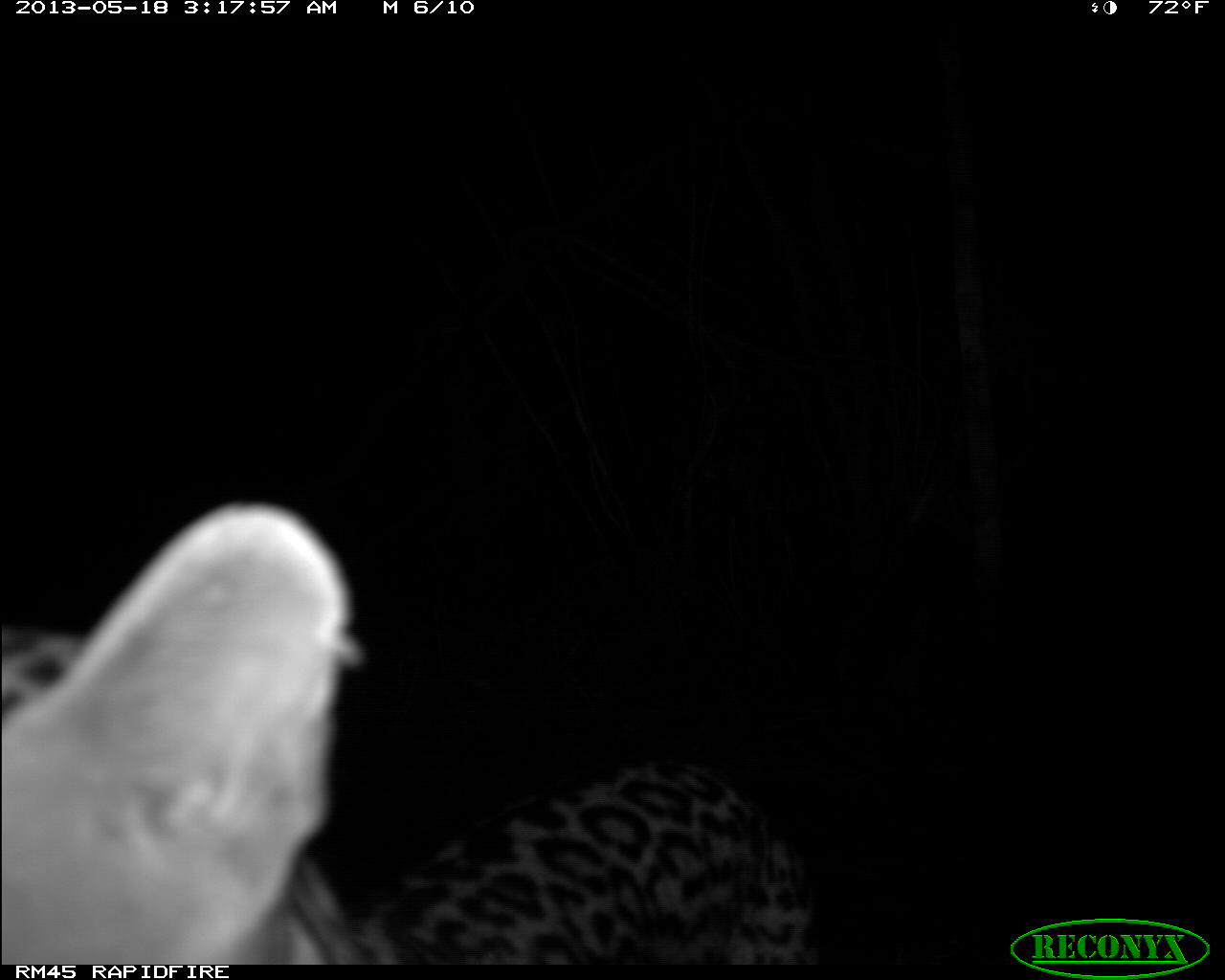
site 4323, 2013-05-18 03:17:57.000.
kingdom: Animalia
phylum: Chordata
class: Mammalia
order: Carnivora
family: Felidae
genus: Leopardus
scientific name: Leopardus pardalis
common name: ocelot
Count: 1.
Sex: male.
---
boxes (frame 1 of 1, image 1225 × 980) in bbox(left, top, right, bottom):
leopardus pardalis: bbox(4, 622, 805, 965); bbox(0, 500, 364, 980)